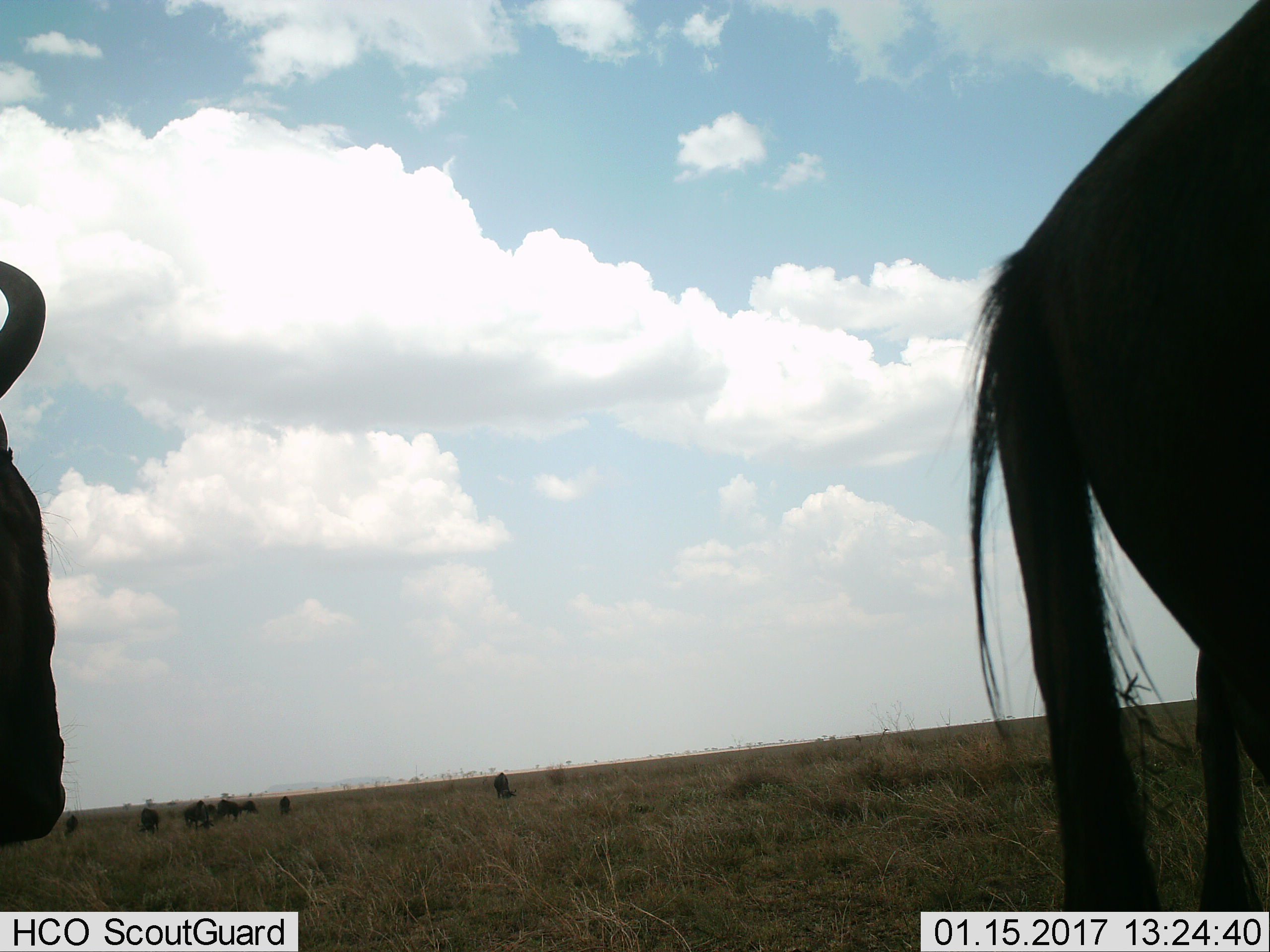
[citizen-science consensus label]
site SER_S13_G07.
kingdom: Animalia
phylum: Chordata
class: Mammalia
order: Artiodactyla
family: Bovidae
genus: Connochaetes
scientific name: Connochaetes taurinus taurinus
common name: blue wildebeest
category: wildebeestblue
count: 10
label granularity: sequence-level